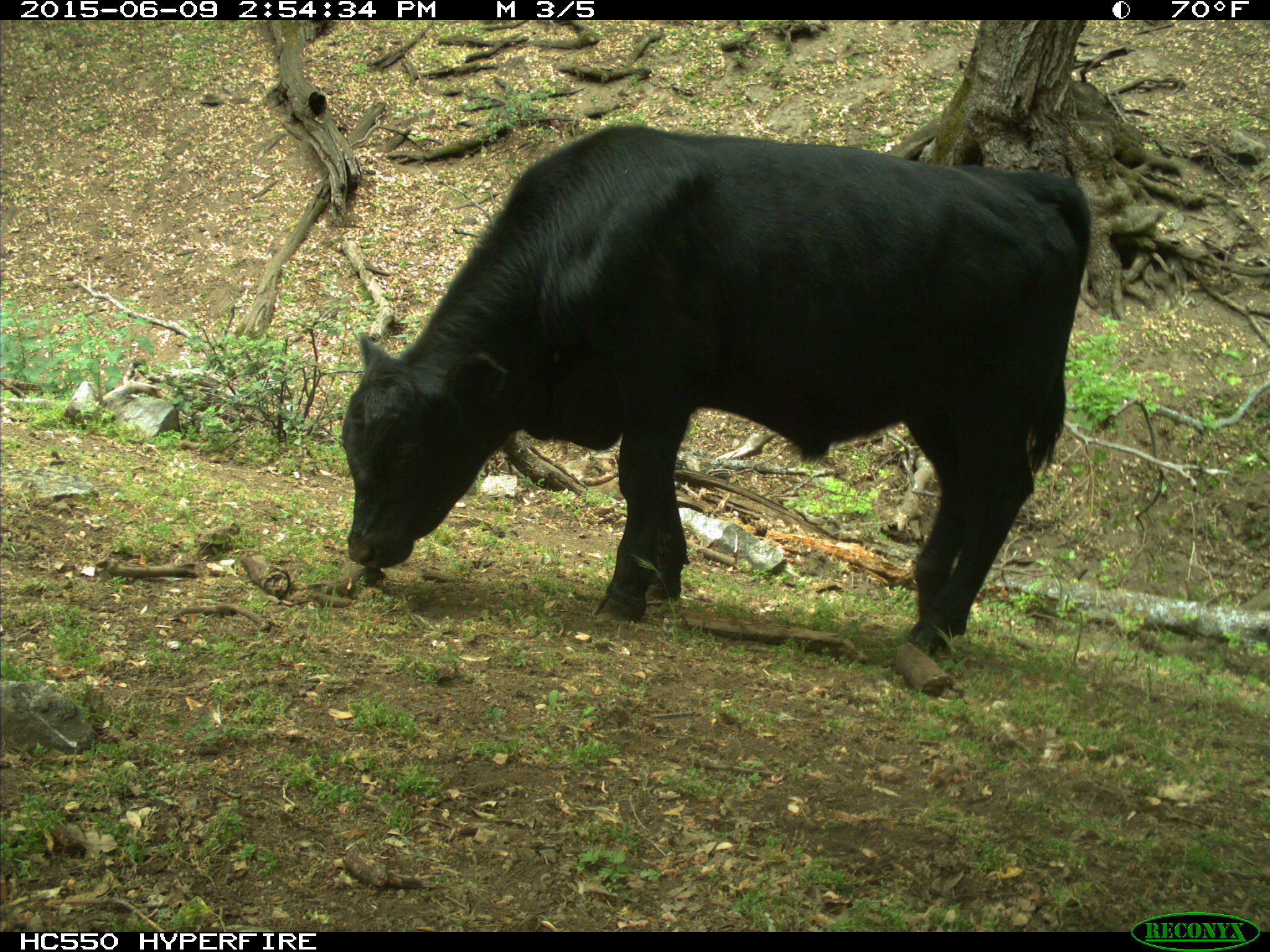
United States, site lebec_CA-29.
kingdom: Animalia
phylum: Chordata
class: Mammalia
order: Artiodactyla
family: Bovidae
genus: Bos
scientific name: Bos taurus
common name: domestic cow